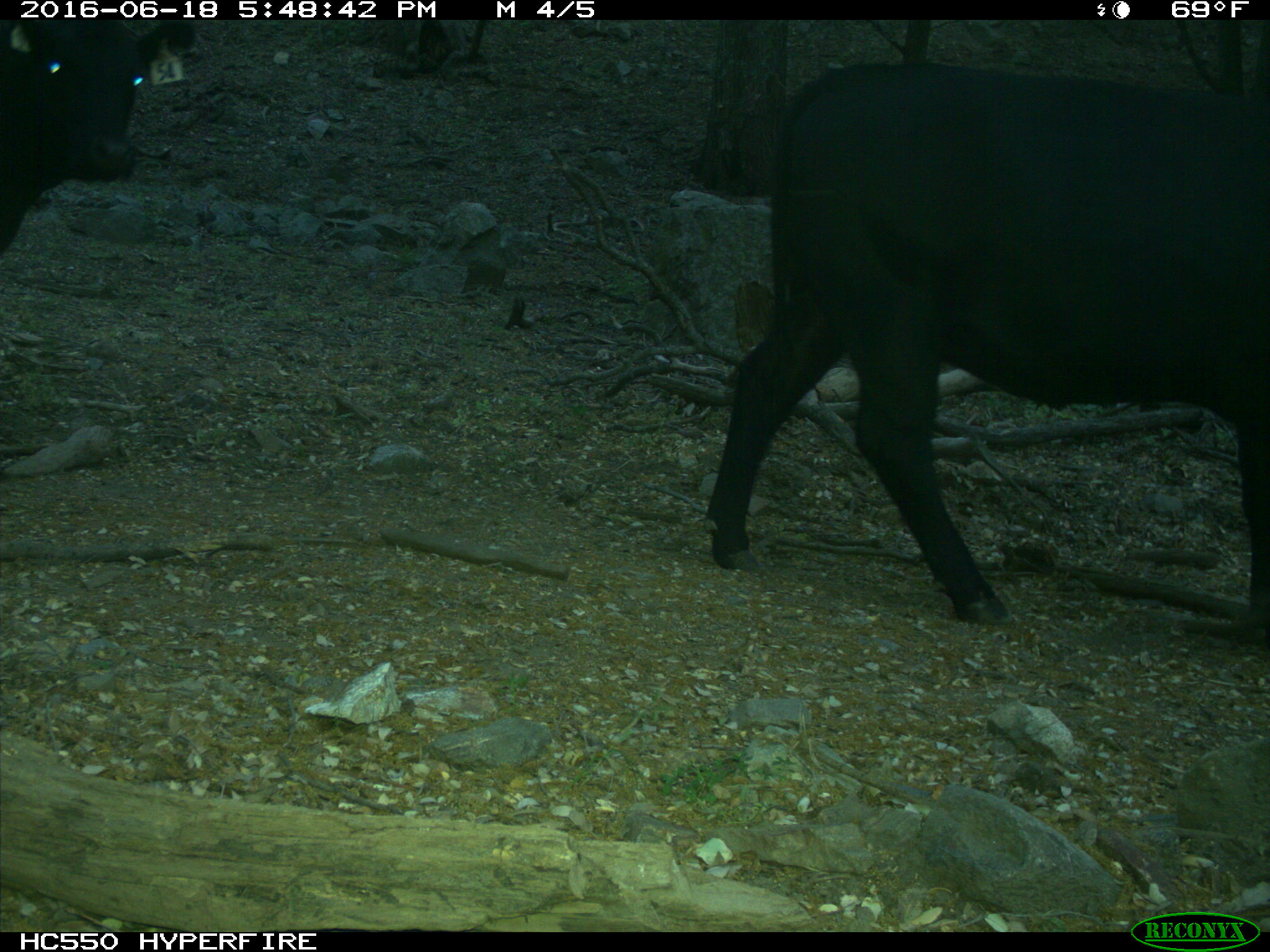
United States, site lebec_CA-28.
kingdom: Animalia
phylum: Chordata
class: Mammalia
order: Artiodactyla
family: Bovidae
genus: Bos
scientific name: Bos taurus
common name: domestic cow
Bos taurus (domestic cow).